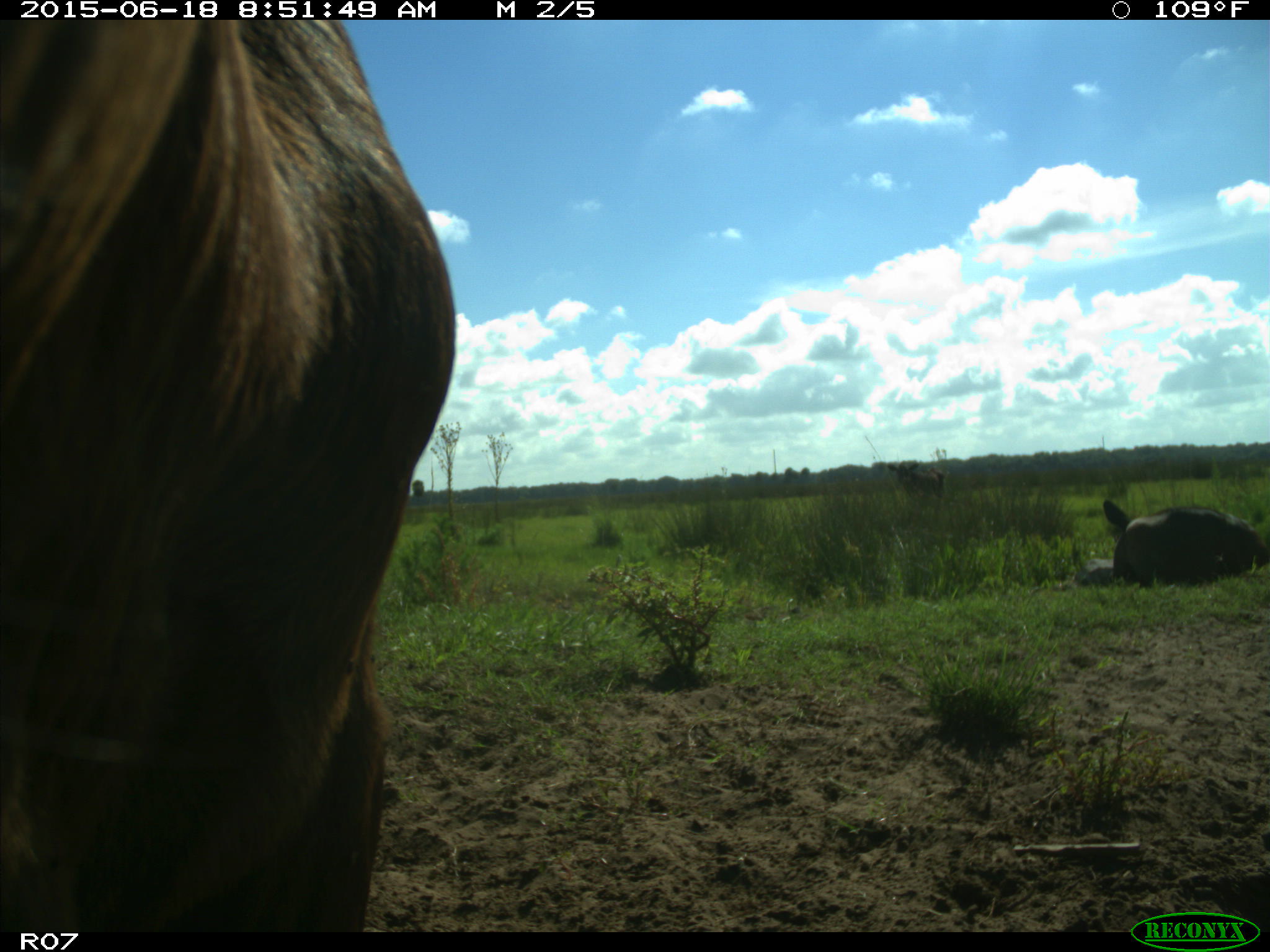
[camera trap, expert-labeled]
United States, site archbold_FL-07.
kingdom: Animalia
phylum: Chordata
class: Mammalia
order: Artiodactyla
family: Bovidae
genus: Bos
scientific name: Bos taurus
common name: domestic cow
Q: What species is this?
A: Bos taurus (domestic cow).